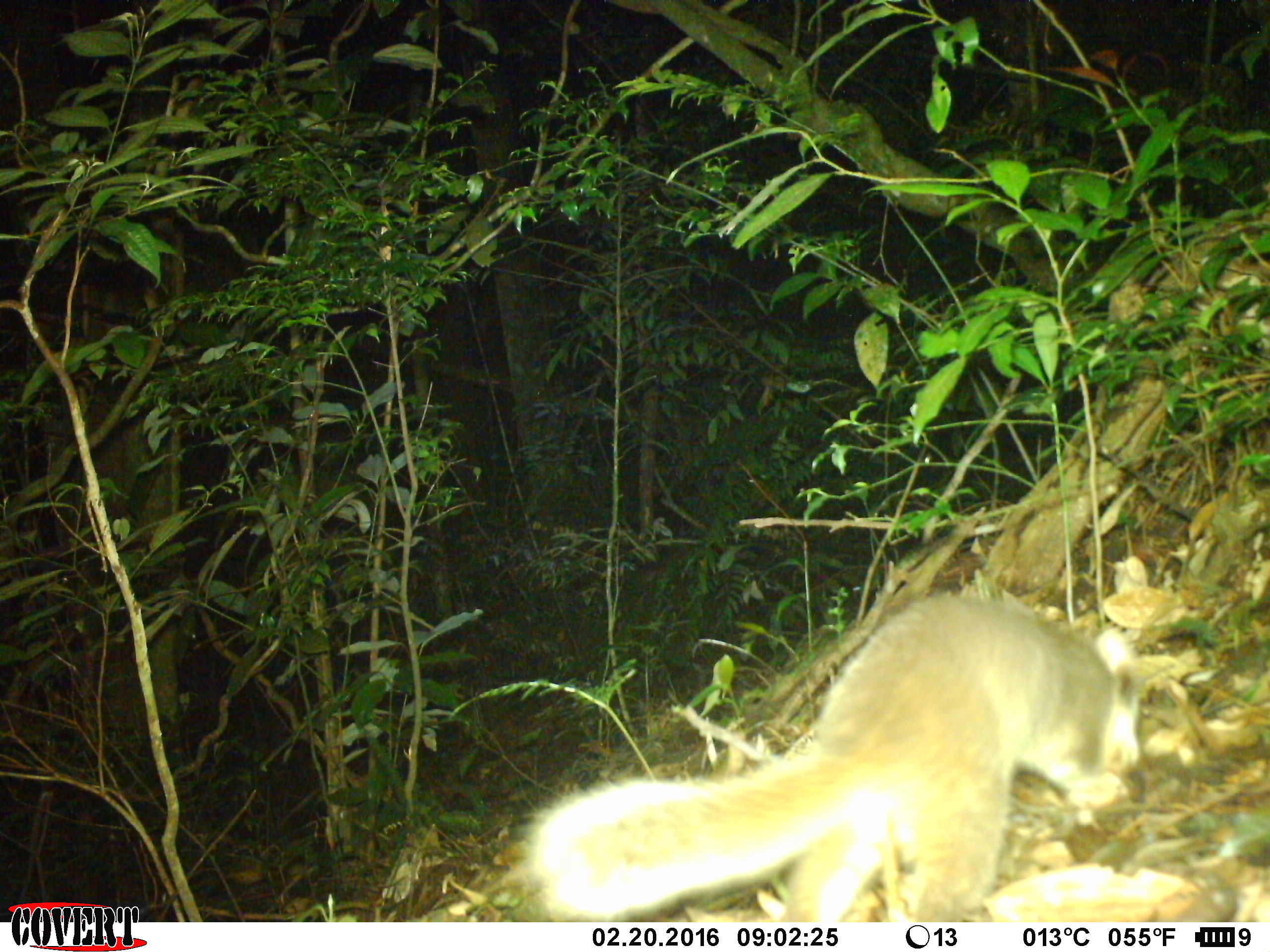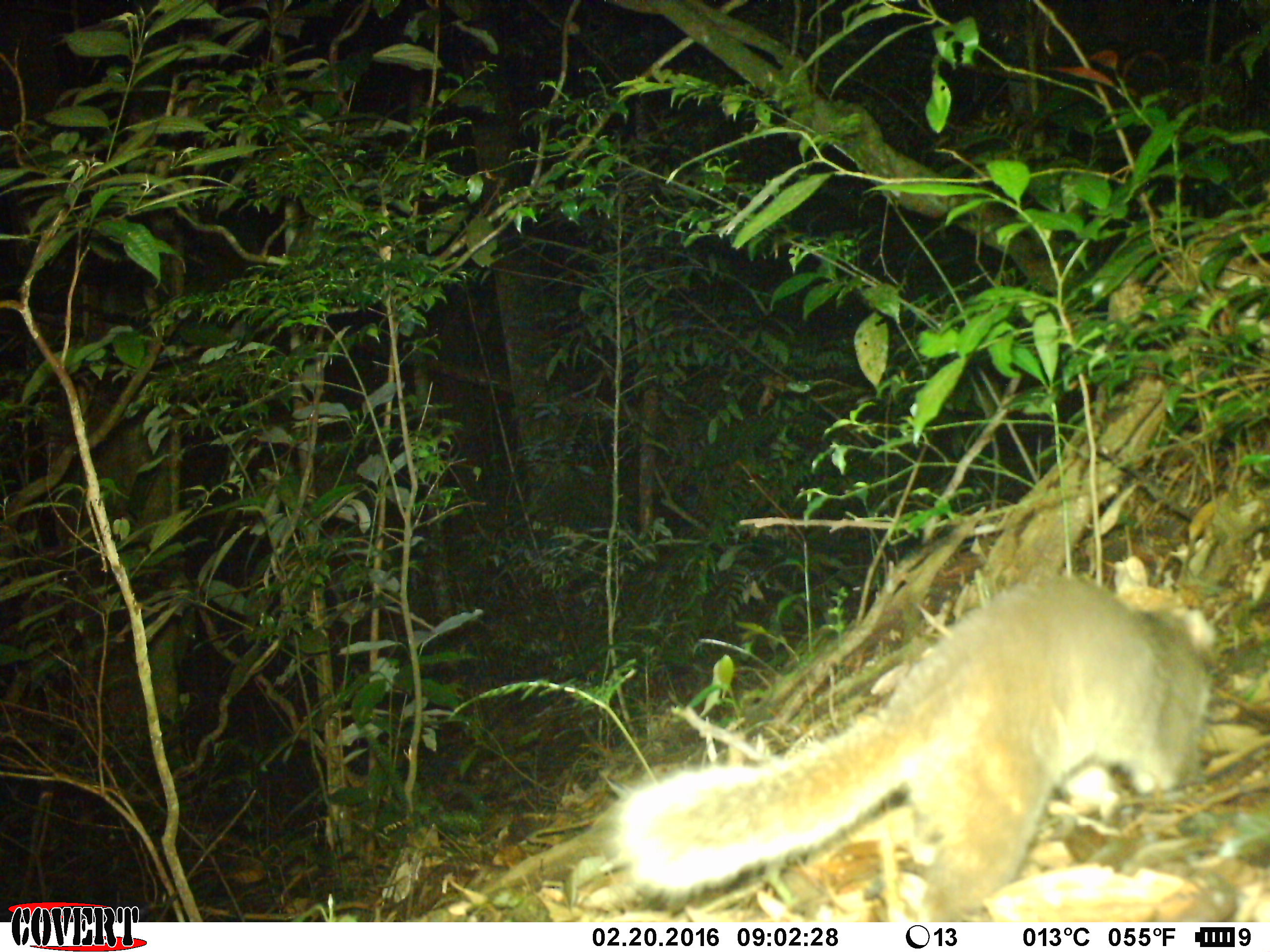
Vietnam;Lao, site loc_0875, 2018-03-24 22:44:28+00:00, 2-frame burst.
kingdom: Animalia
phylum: Chordata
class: Mammalia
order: Carnivora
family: Mustelidae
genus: Melogale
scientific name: Melogale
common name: ferret badger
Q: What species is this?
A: Ferret badger (Melogale).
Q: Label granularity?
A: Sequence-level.